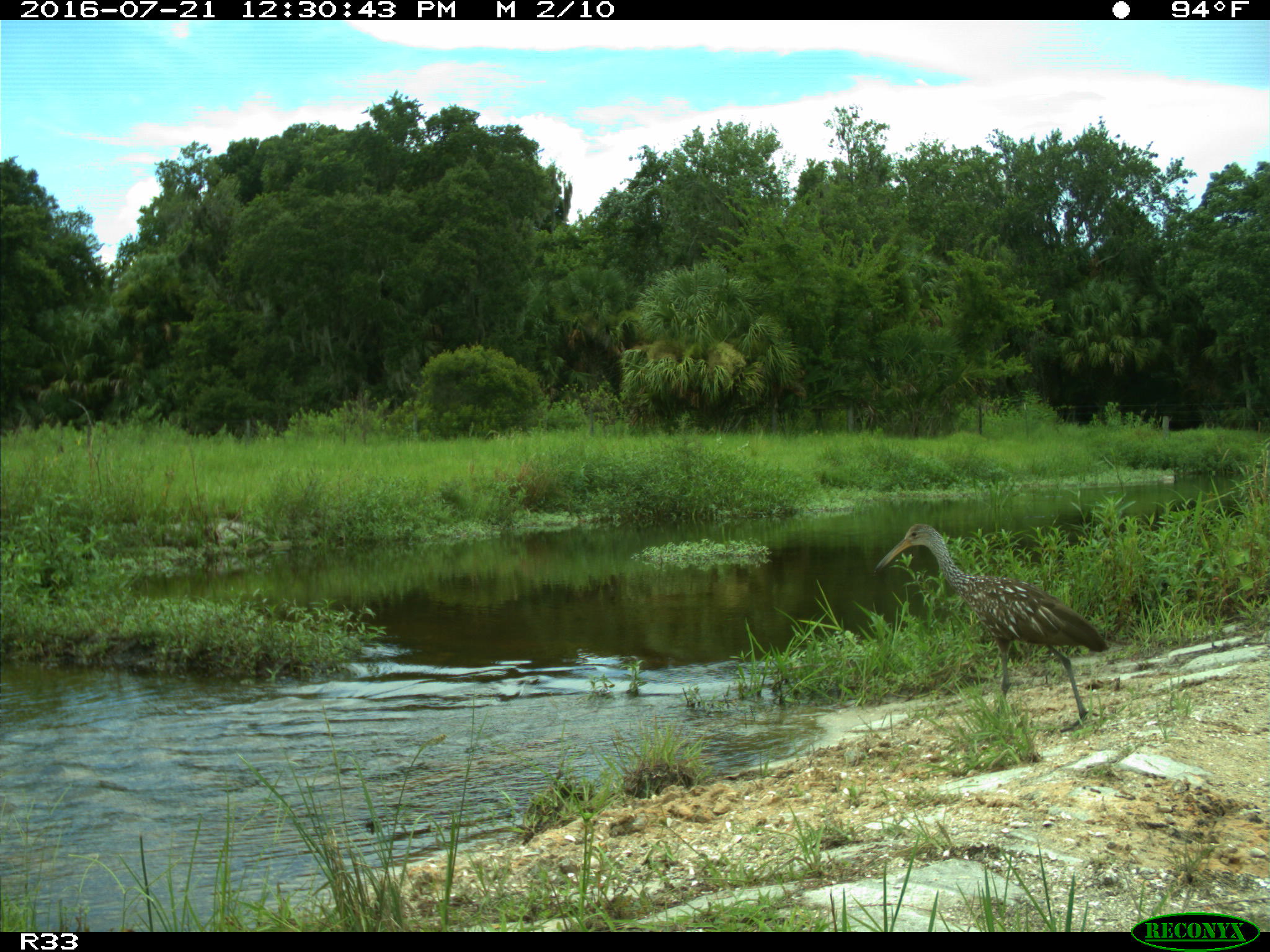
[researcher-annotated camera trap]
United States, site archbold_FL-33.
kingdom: Animalia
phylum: Chordata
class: Aves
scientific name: Aves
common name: birds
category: unidentified bird